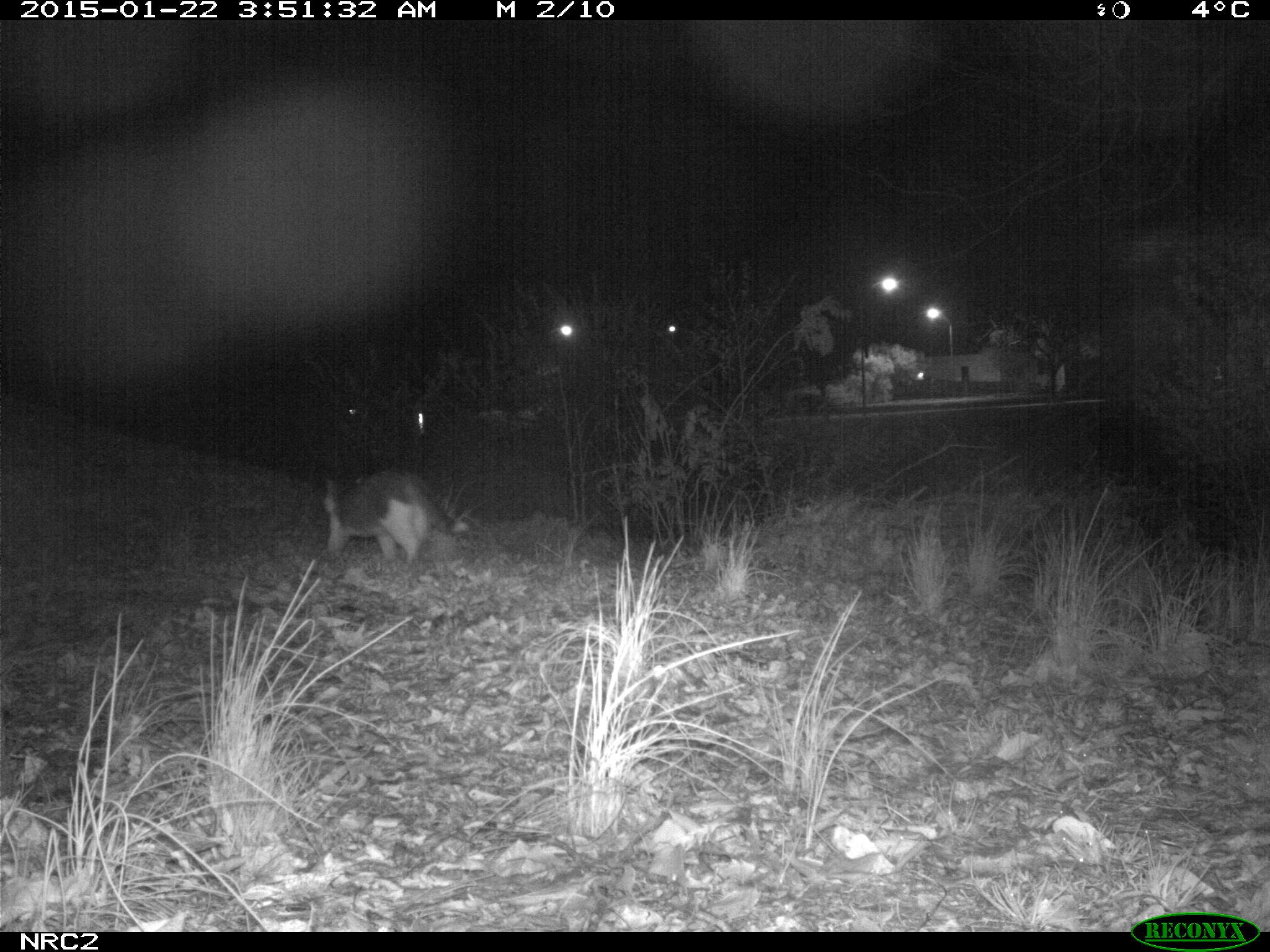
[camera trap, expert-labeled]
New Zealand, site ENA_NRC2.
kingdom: Animalia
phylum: Chordata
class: Mammalia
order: Carnivora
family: Felidae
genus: Felis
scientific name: Felis catus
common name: domestic cat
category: cat